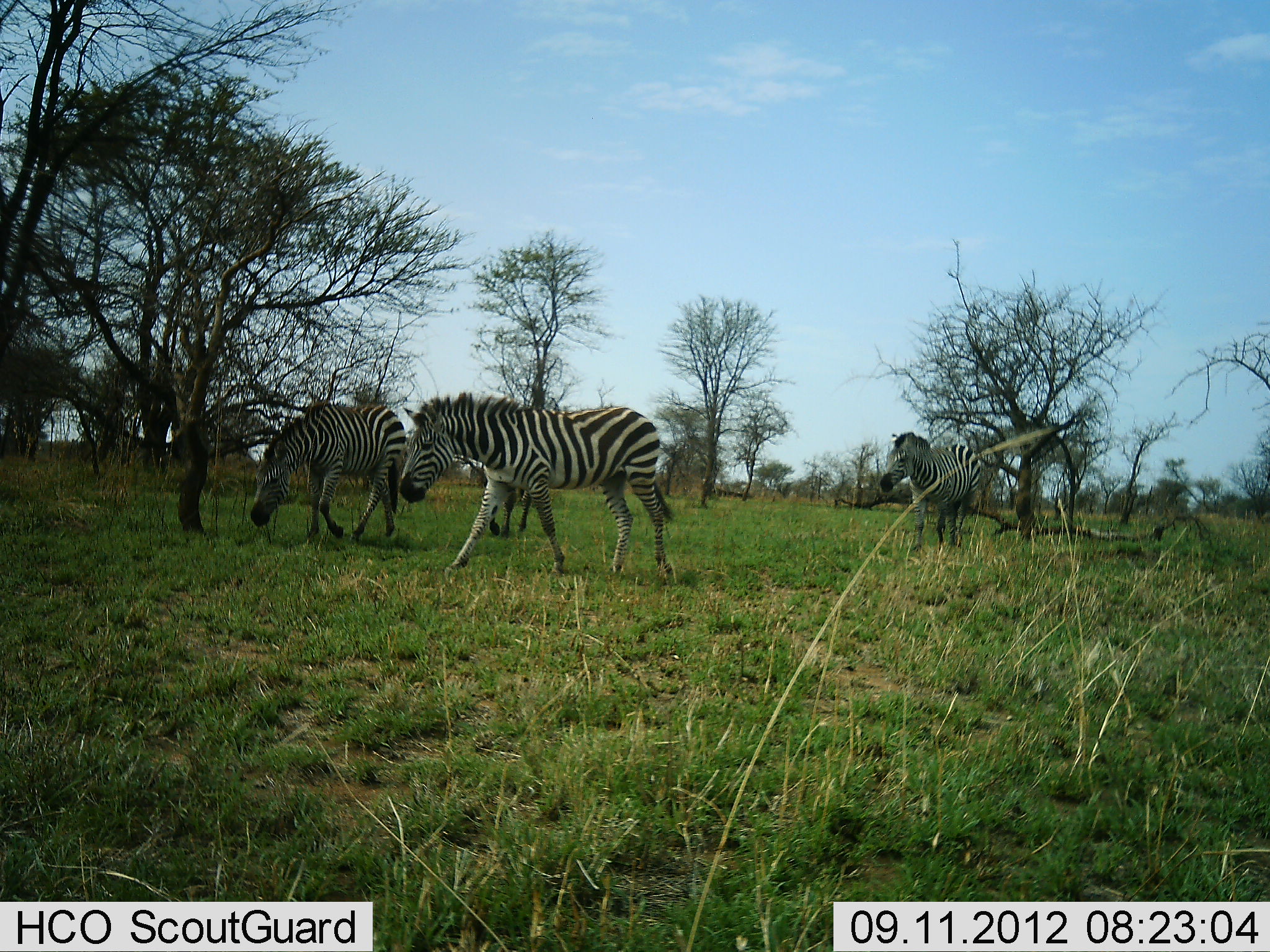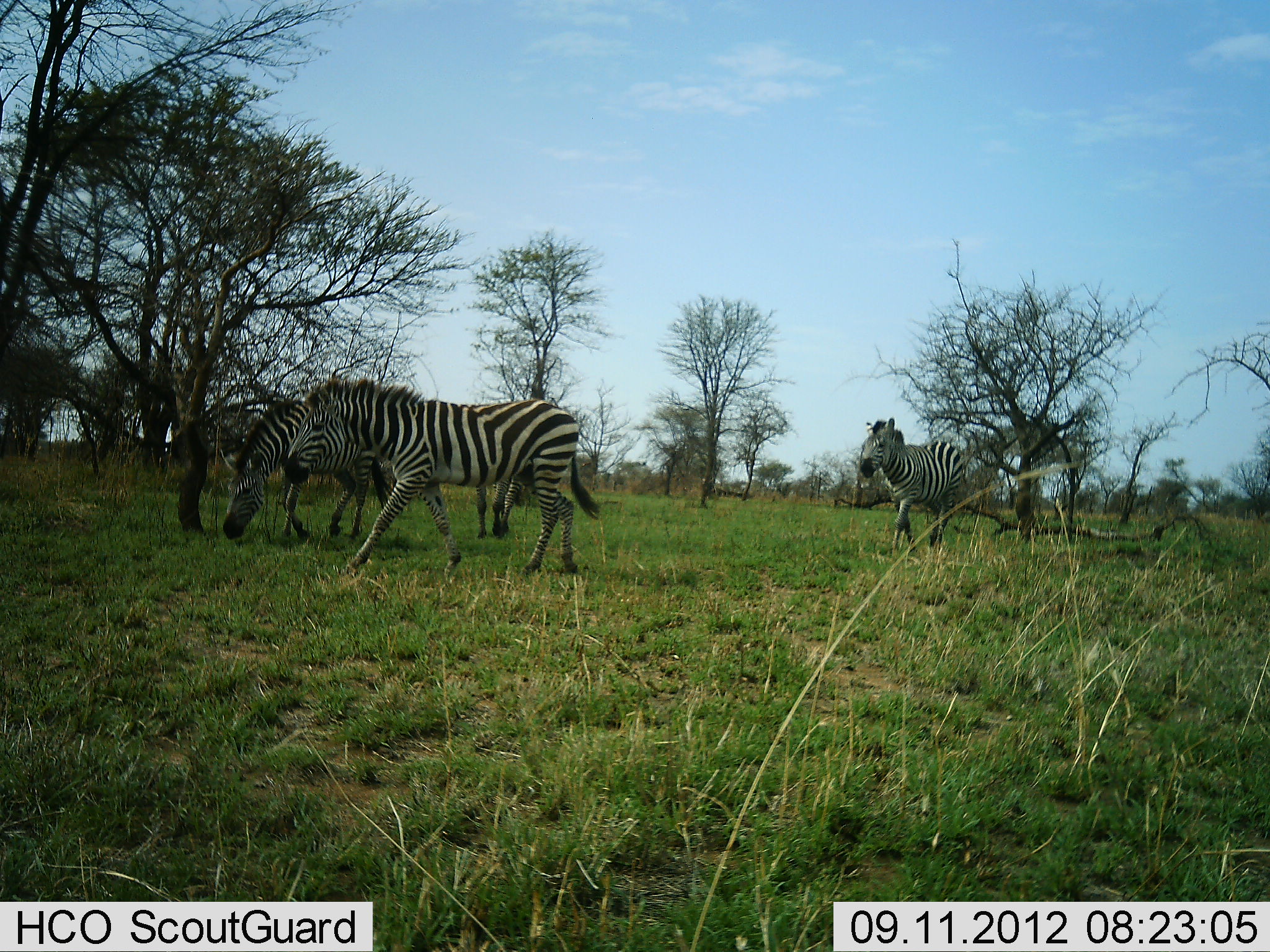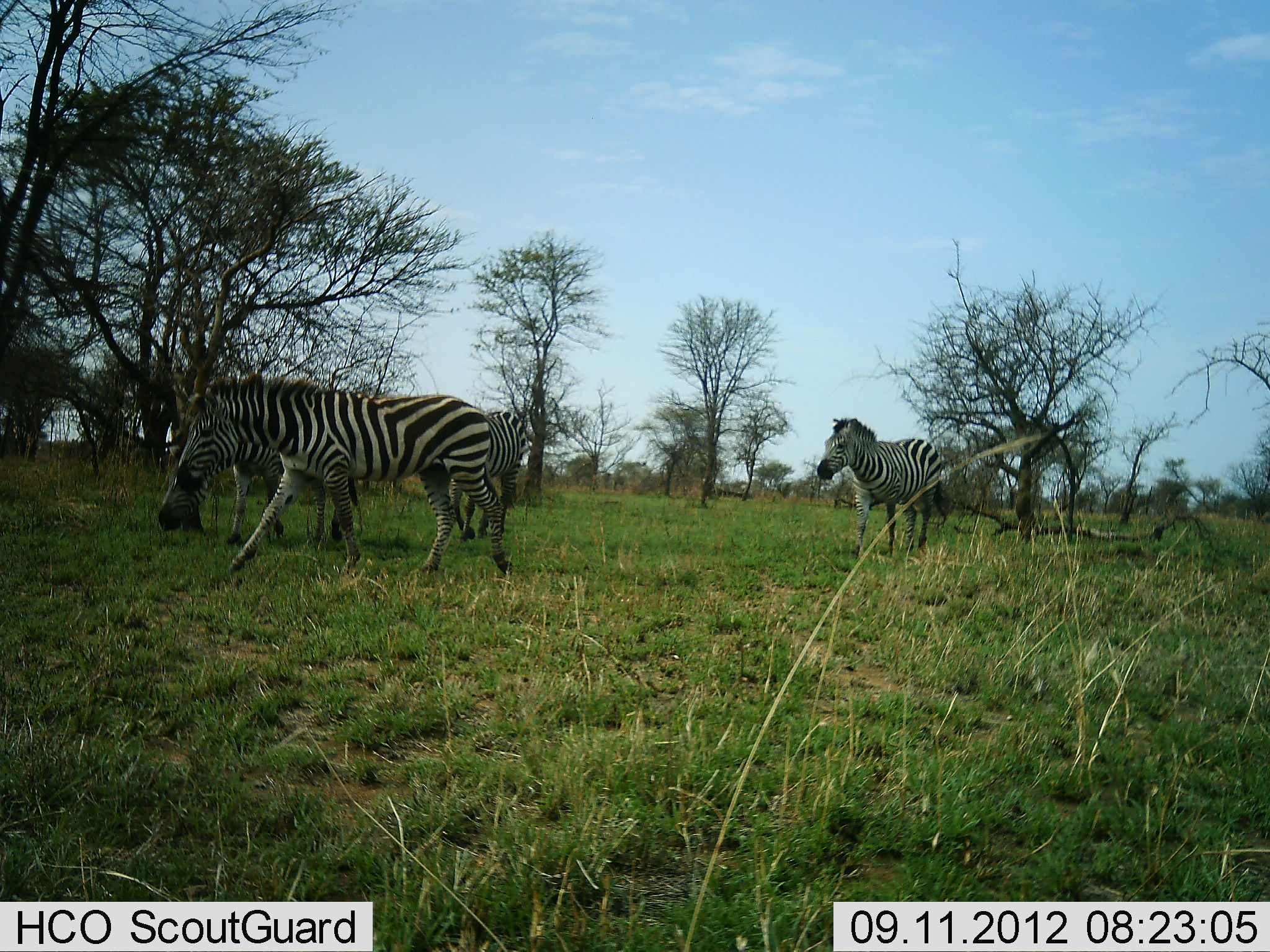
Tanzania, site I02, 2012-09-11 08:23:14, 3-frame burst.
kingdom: Animalia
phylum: Chordata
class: Mammalia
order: Perissodactyla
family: Equidae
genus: Equus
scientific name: Equus quagga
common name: plains zebra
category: zebra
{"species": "zebra (plains zebra) (Equus quagga)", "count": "4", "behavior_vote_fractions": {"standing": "0%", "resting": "0%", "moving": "100%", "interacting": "0%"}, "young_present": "0%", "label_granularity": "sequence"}